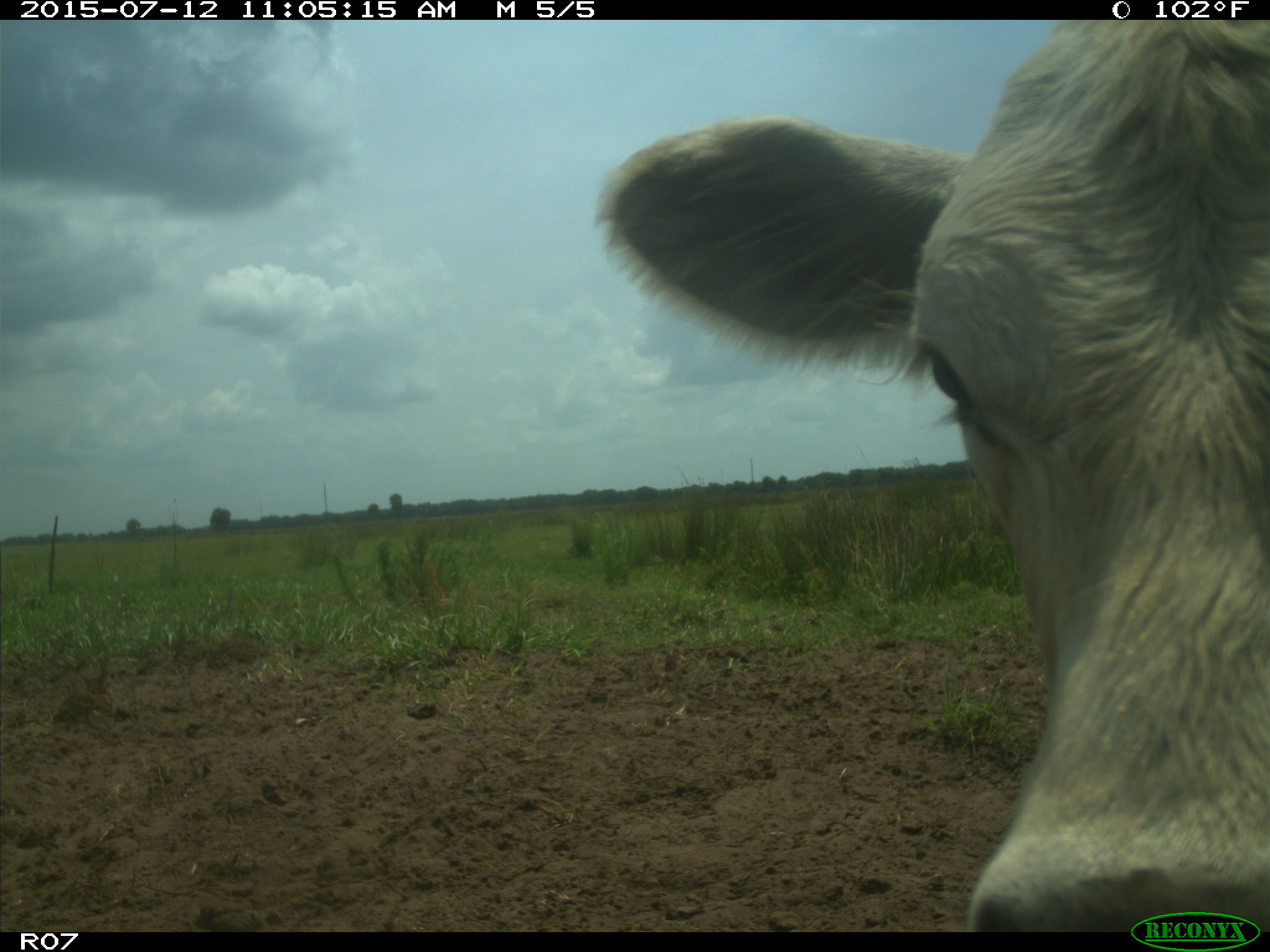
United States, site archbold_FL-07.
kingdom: Animalia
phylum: Chordata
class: Mammalia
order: Artiodactyla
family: Bovidae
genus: Bos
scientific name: Bos taurus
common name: domestic cow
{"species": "Bos taurus (domestic cow)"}